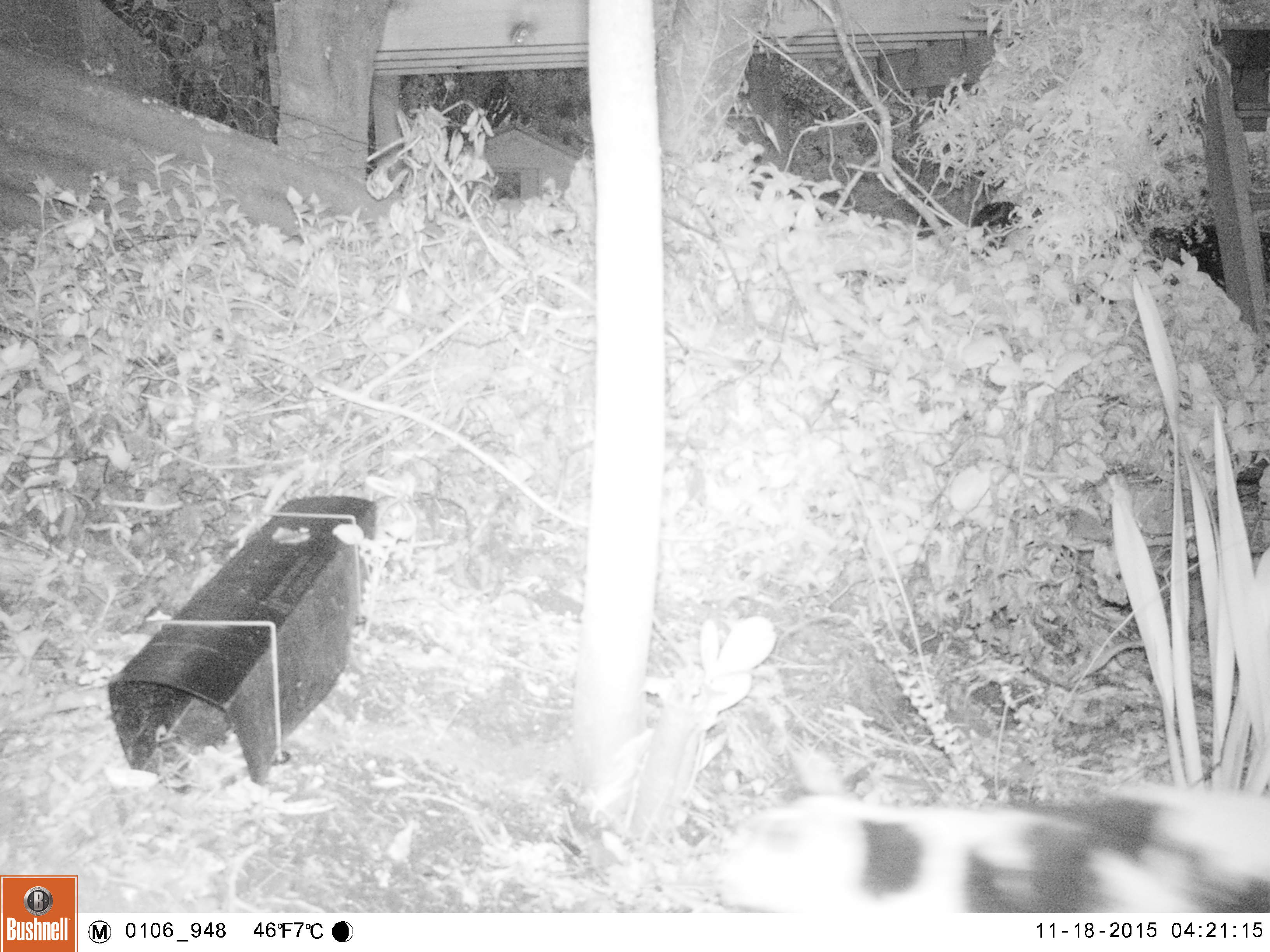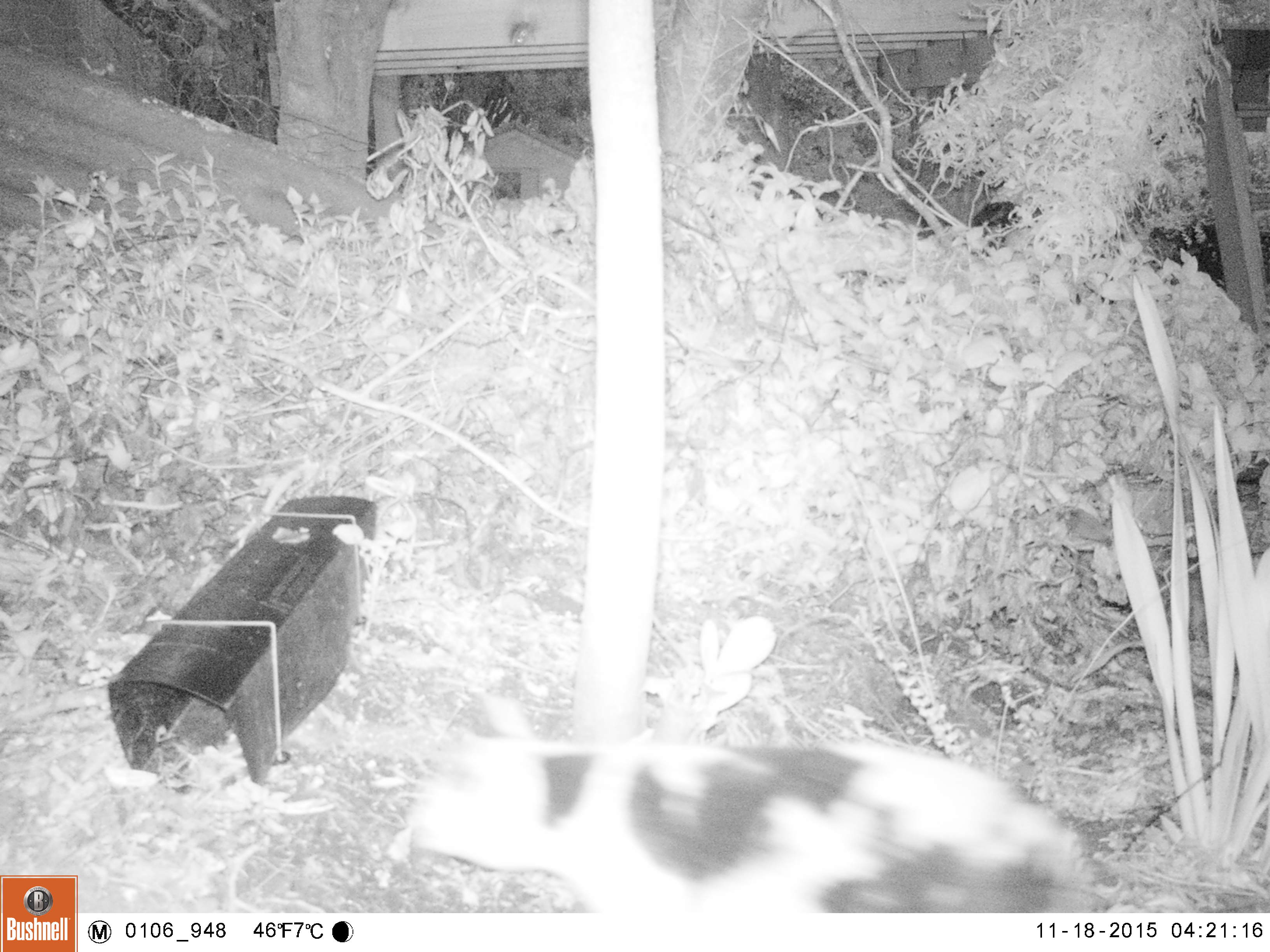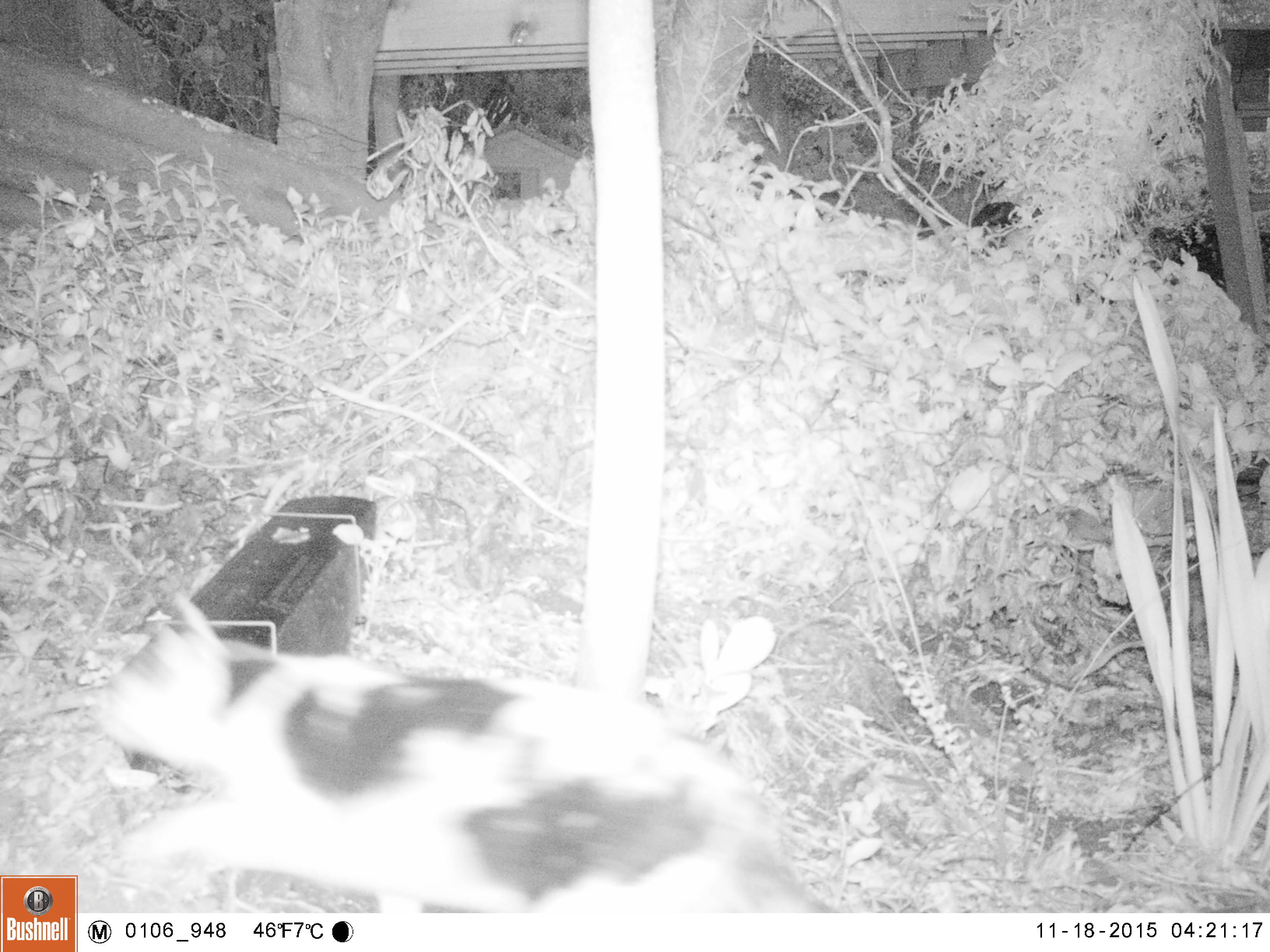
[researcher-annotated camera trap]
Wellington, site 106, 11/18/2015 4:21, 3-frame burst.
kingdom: Animalia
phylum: Chordata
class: Mammalia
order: Carnivora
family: Felidae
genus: Felis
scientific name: Felis catus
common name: cat